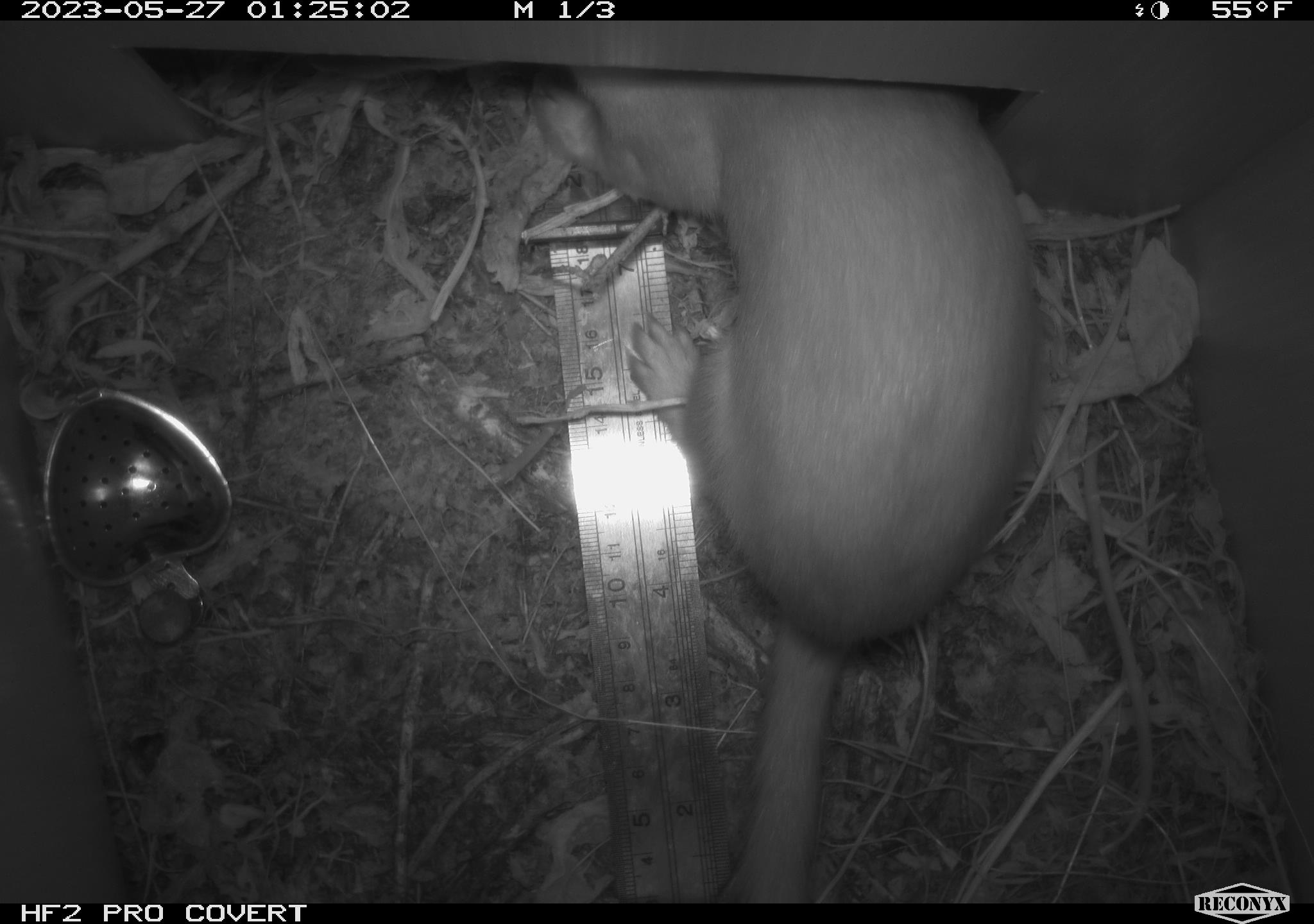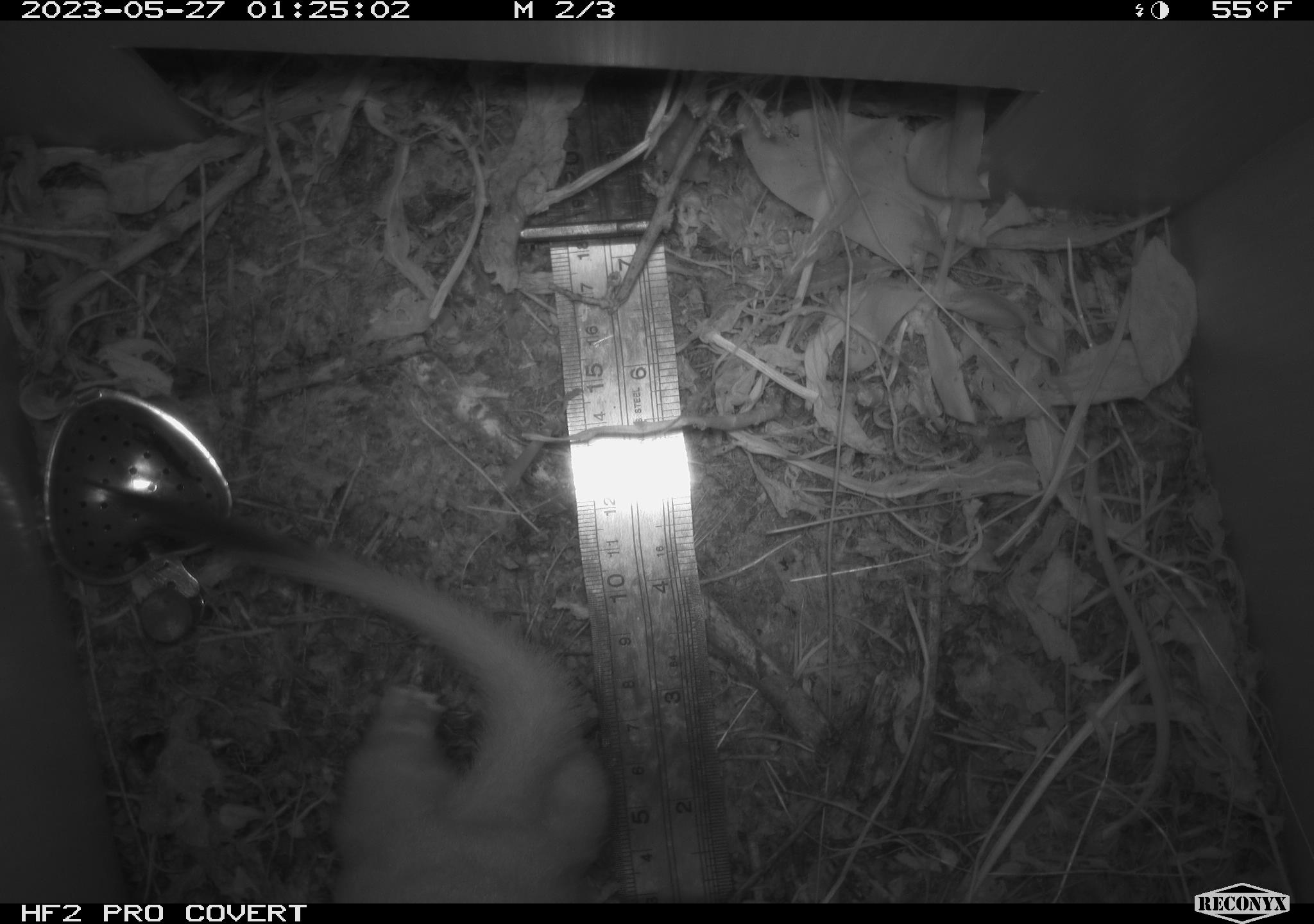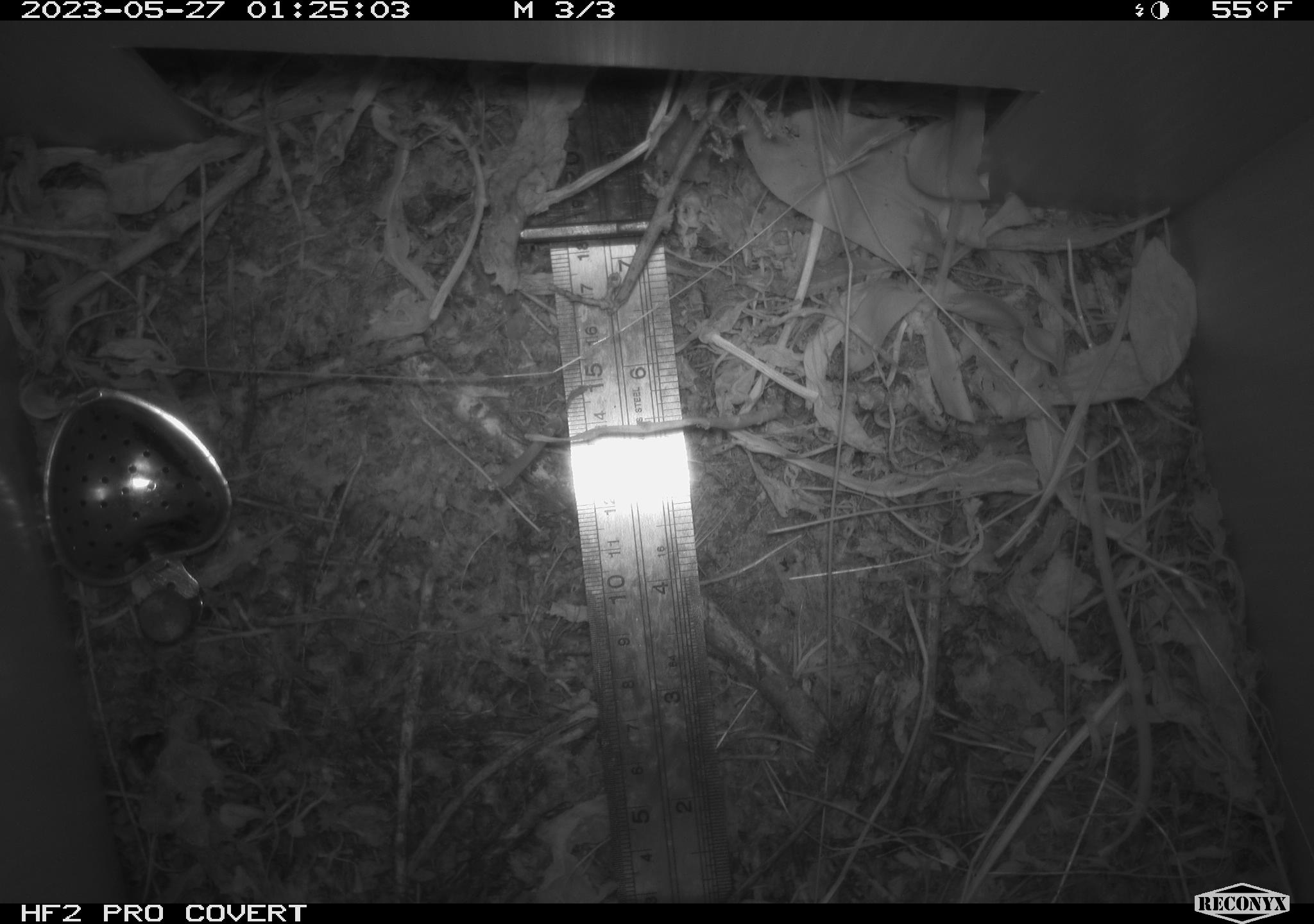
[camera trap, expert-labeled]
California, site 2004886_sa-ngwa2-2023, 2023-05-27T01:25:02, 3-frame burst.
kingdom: Animalia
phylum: Chordata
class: Mammalia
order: Carnivora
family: Mustelidae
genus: Neogale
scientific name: Neogale frenata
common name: long-tailed weasel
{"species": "long-tailed weasel (Neogale frenata)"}